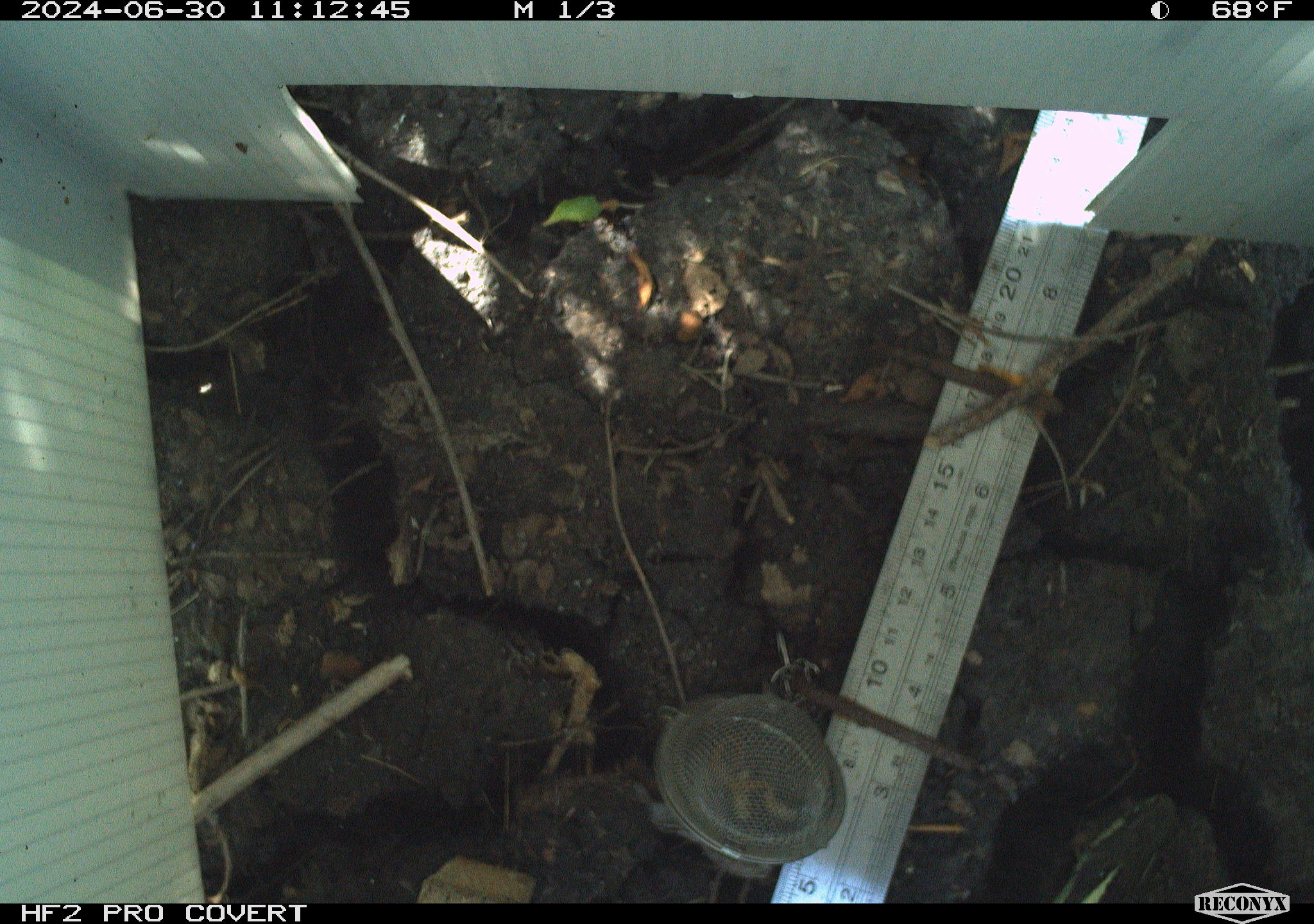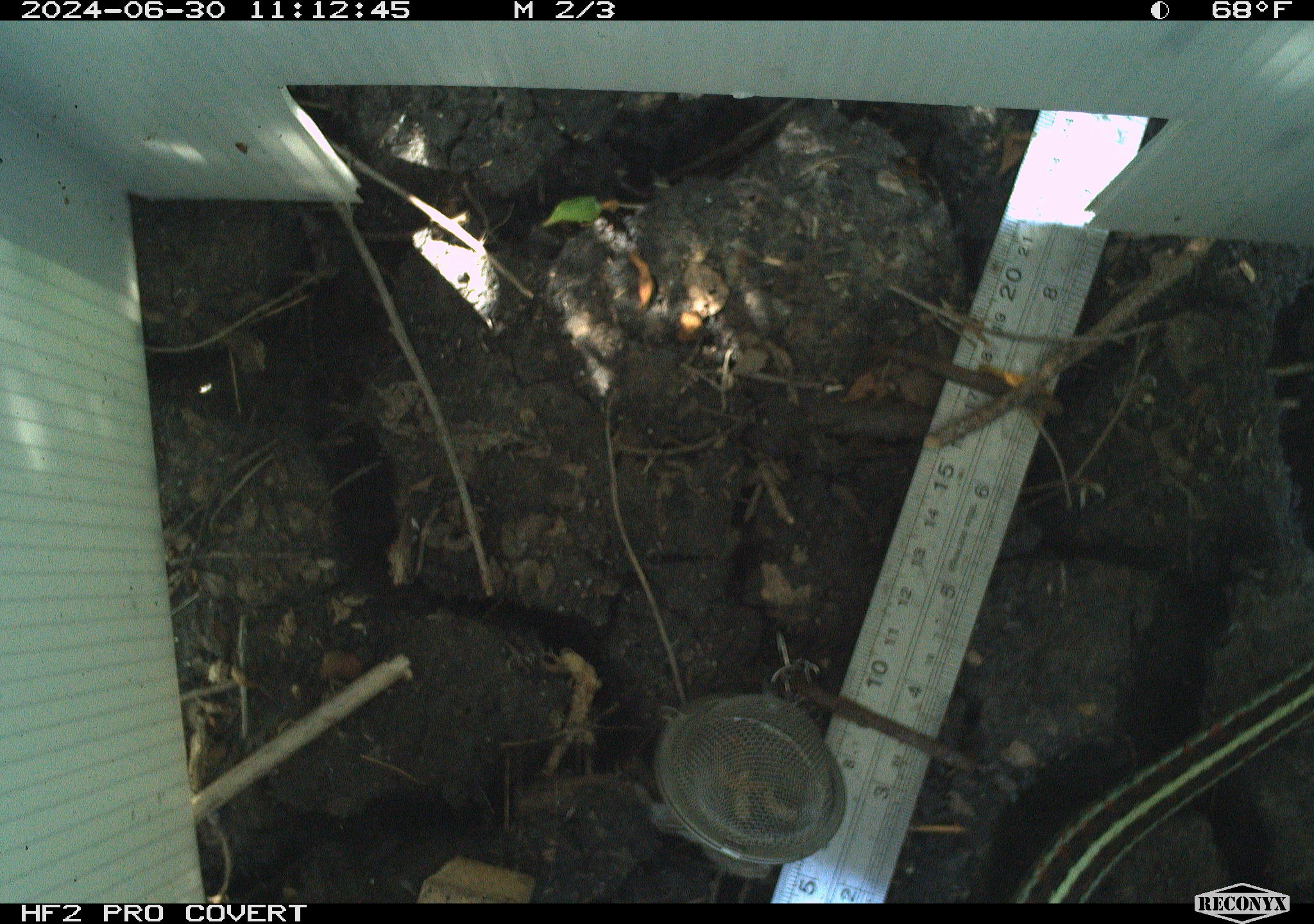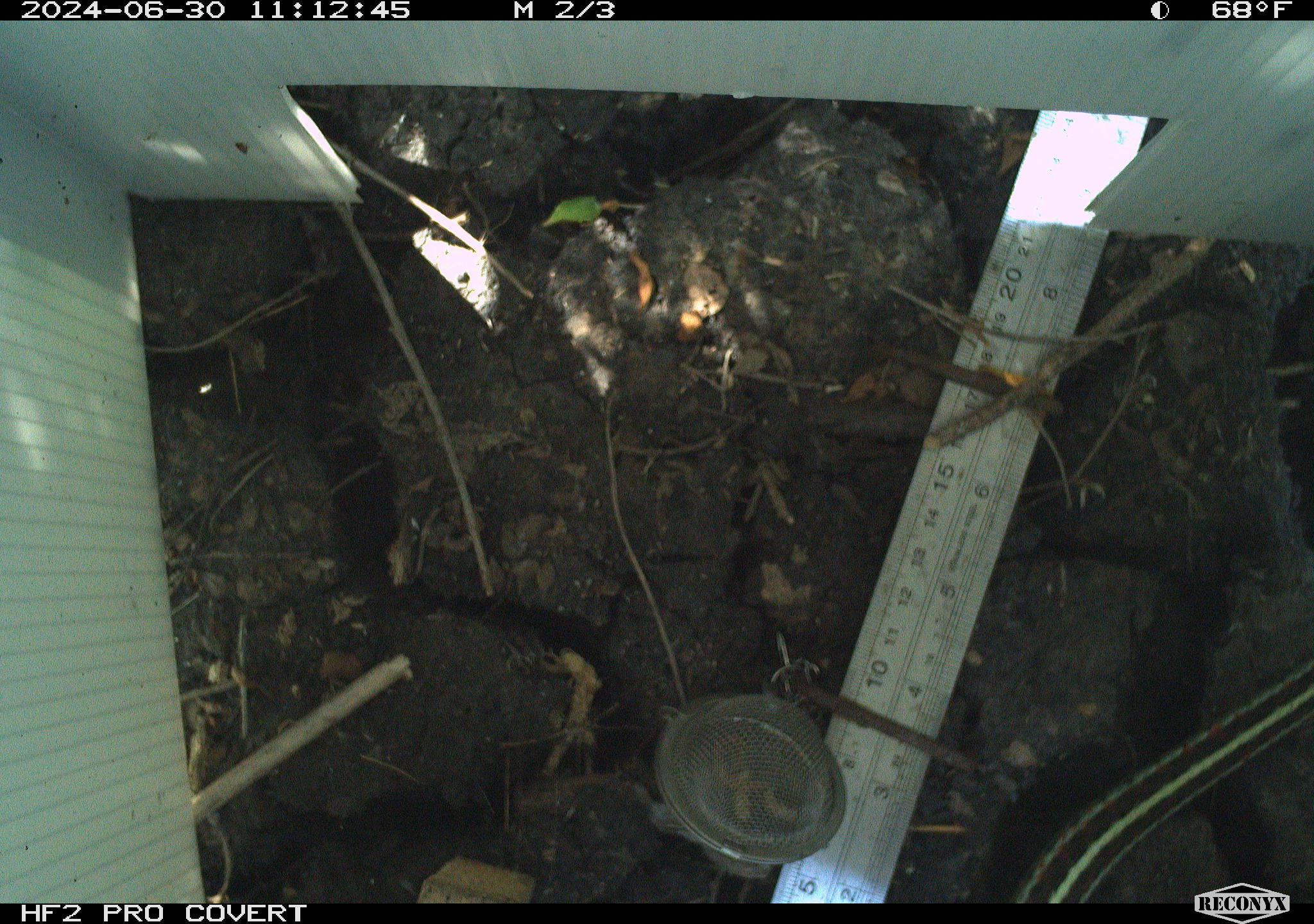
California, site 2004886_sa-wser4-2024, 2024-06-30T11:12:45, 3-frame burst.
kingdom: Animalia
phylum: Chordata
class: Reptilia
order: Squamata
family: Colubridae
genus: Thamnophis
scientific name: Thamnophis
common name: american gartersnakes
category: thamnophis species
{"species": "thamnophis species (american gartersnakes) (Thamnophis)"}